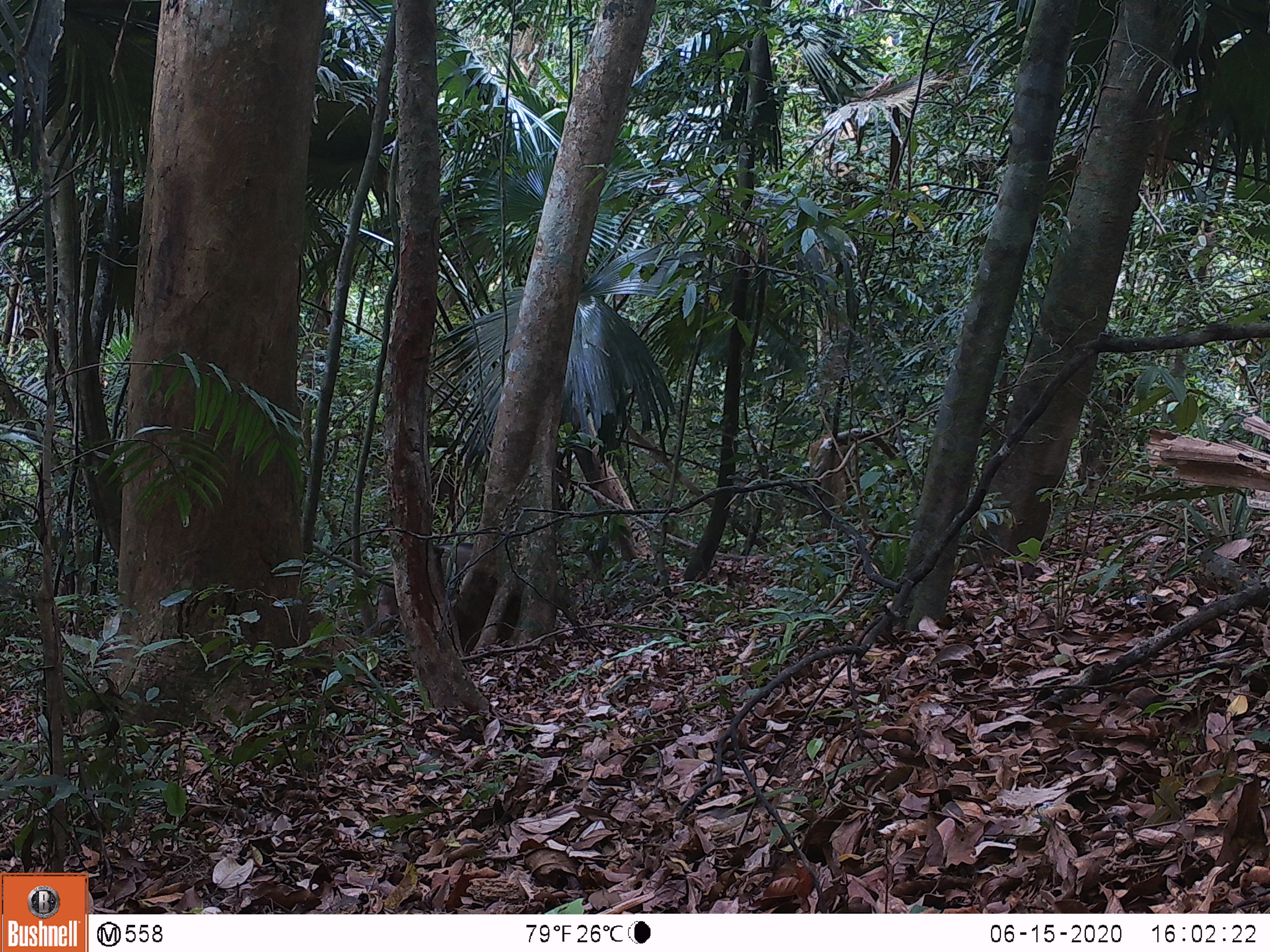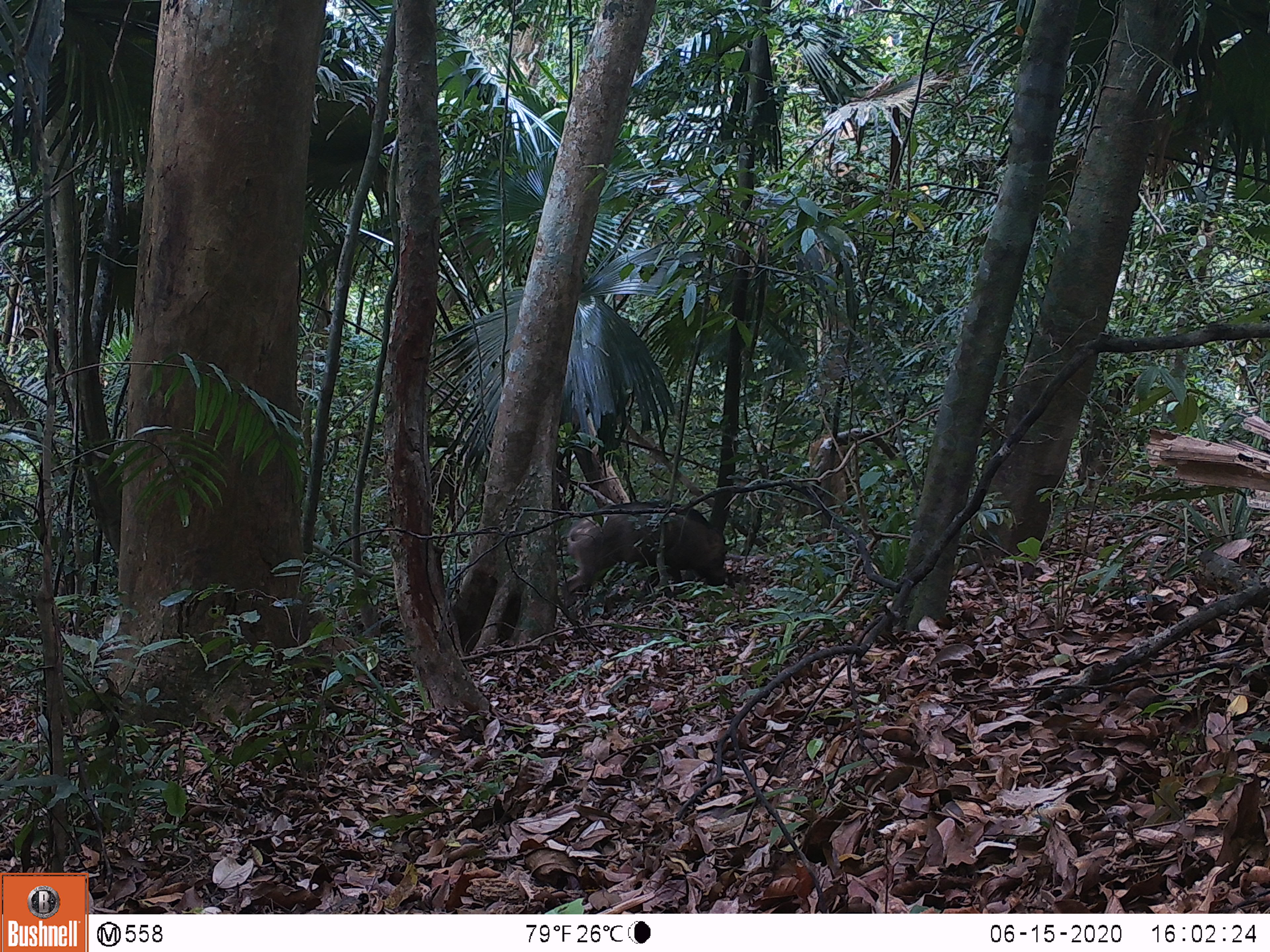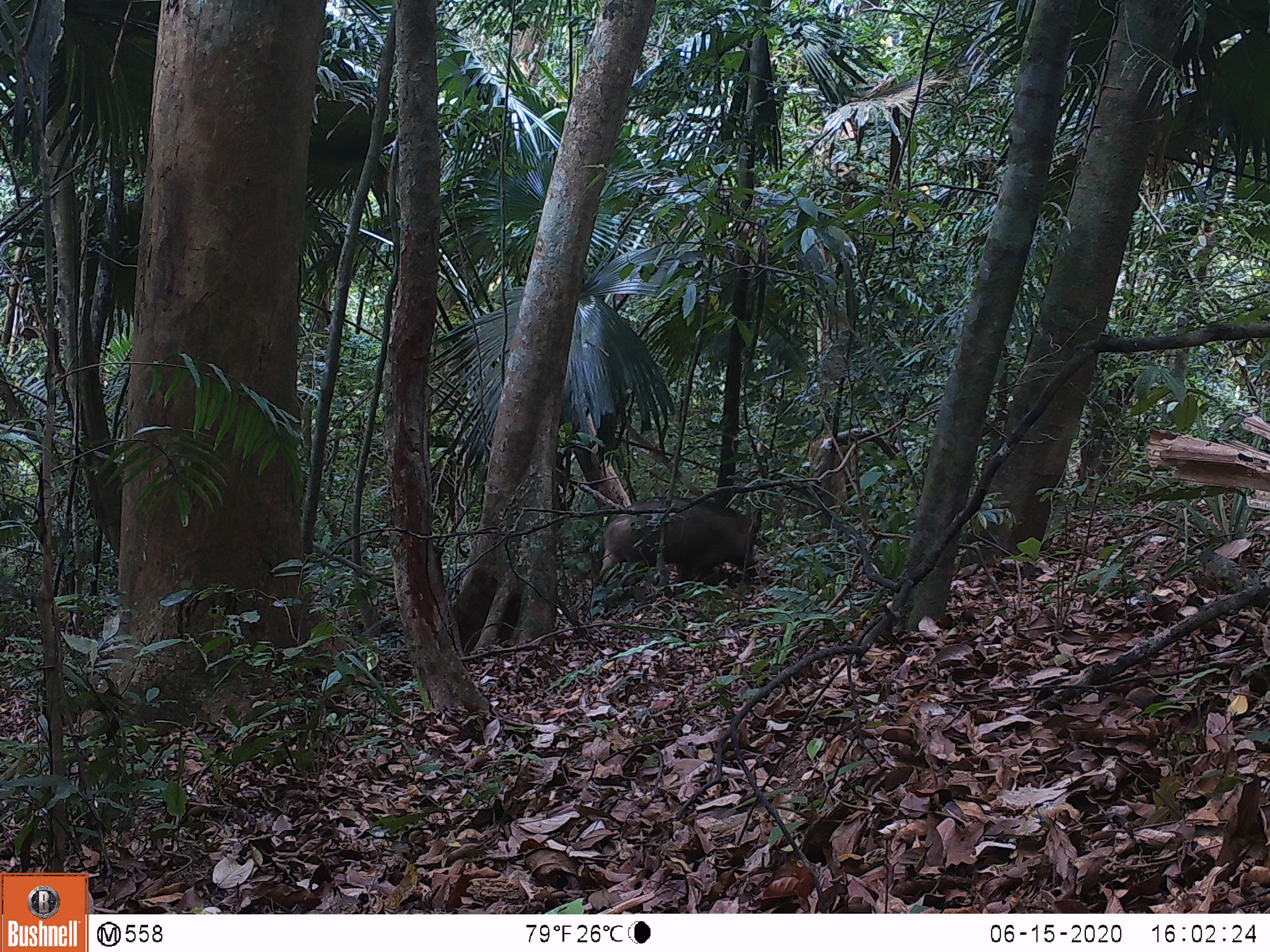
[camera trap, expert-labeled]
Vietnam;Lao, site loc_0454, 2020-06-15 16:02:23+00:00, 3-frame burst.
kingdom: Animalia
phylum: Chordata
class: Mammalia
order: Artiodactyla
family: Suidae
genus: Sus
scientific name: Sus scrofa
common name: eurasian wild pig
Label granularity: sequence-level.